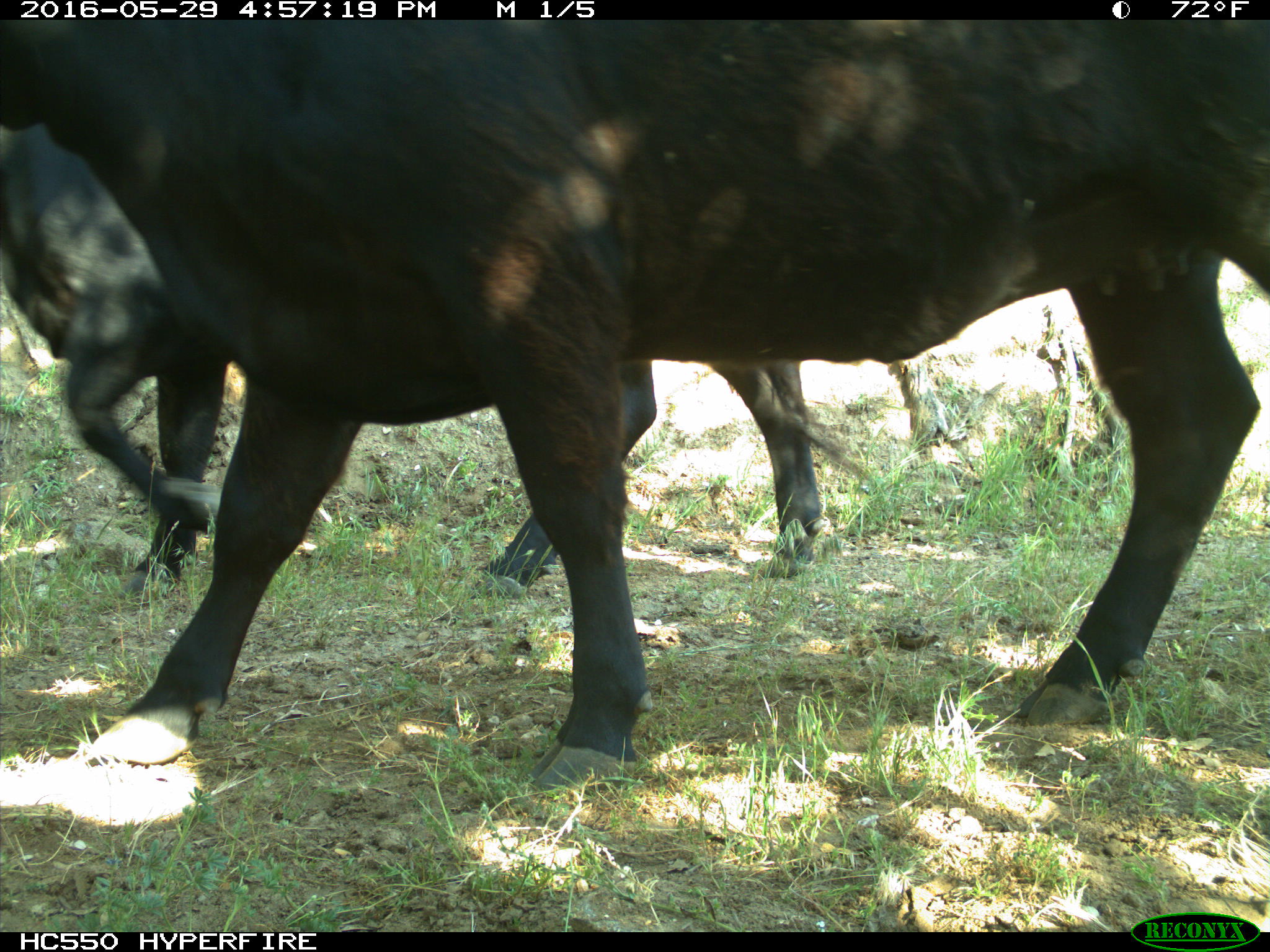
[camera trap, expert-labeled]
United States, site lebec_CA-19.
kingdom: Animalia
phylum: Chordata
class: Mammalia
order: Artiodactyla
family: Bovidae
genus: Bos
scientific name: Bos taurus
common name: domestic cow